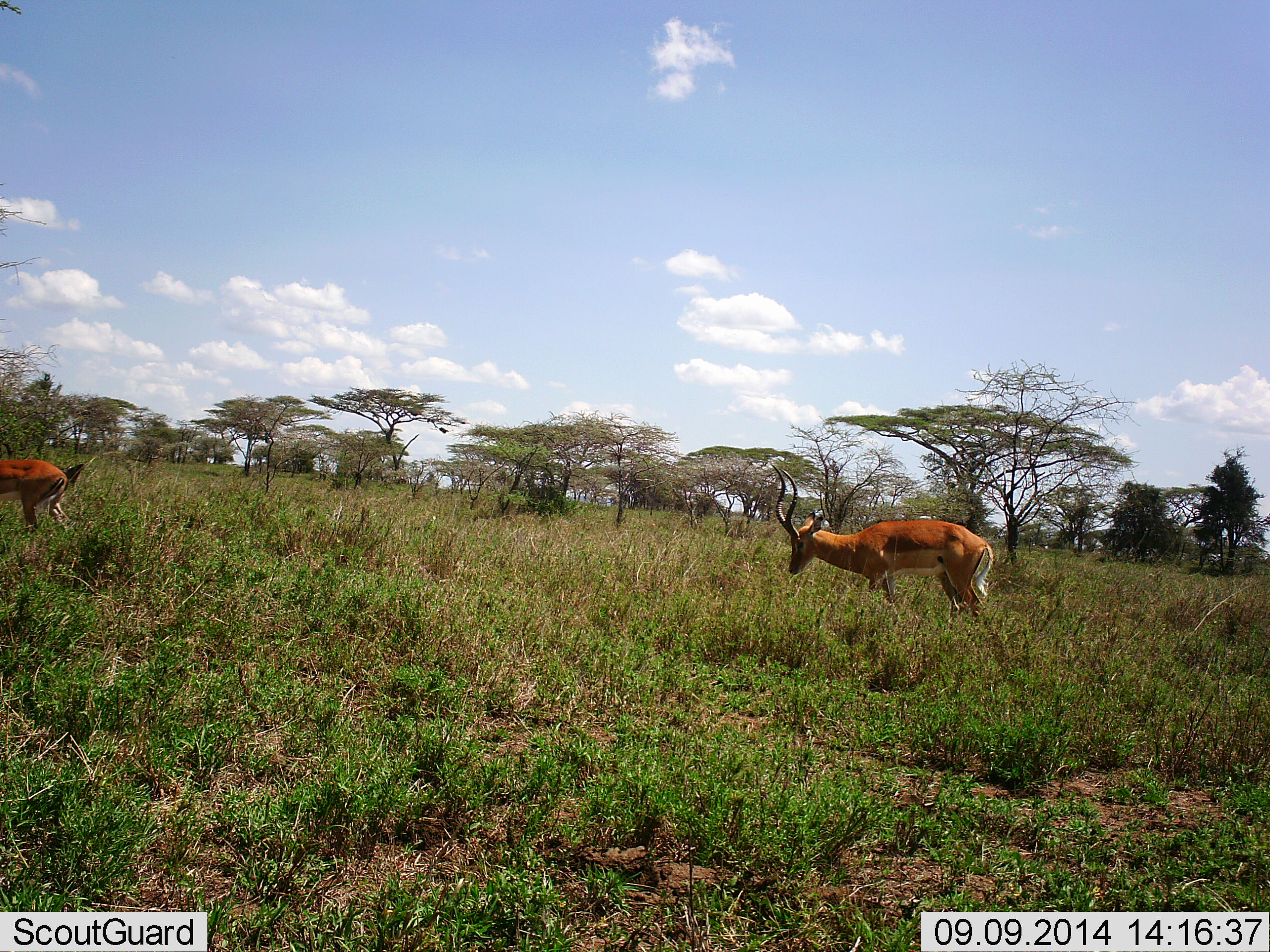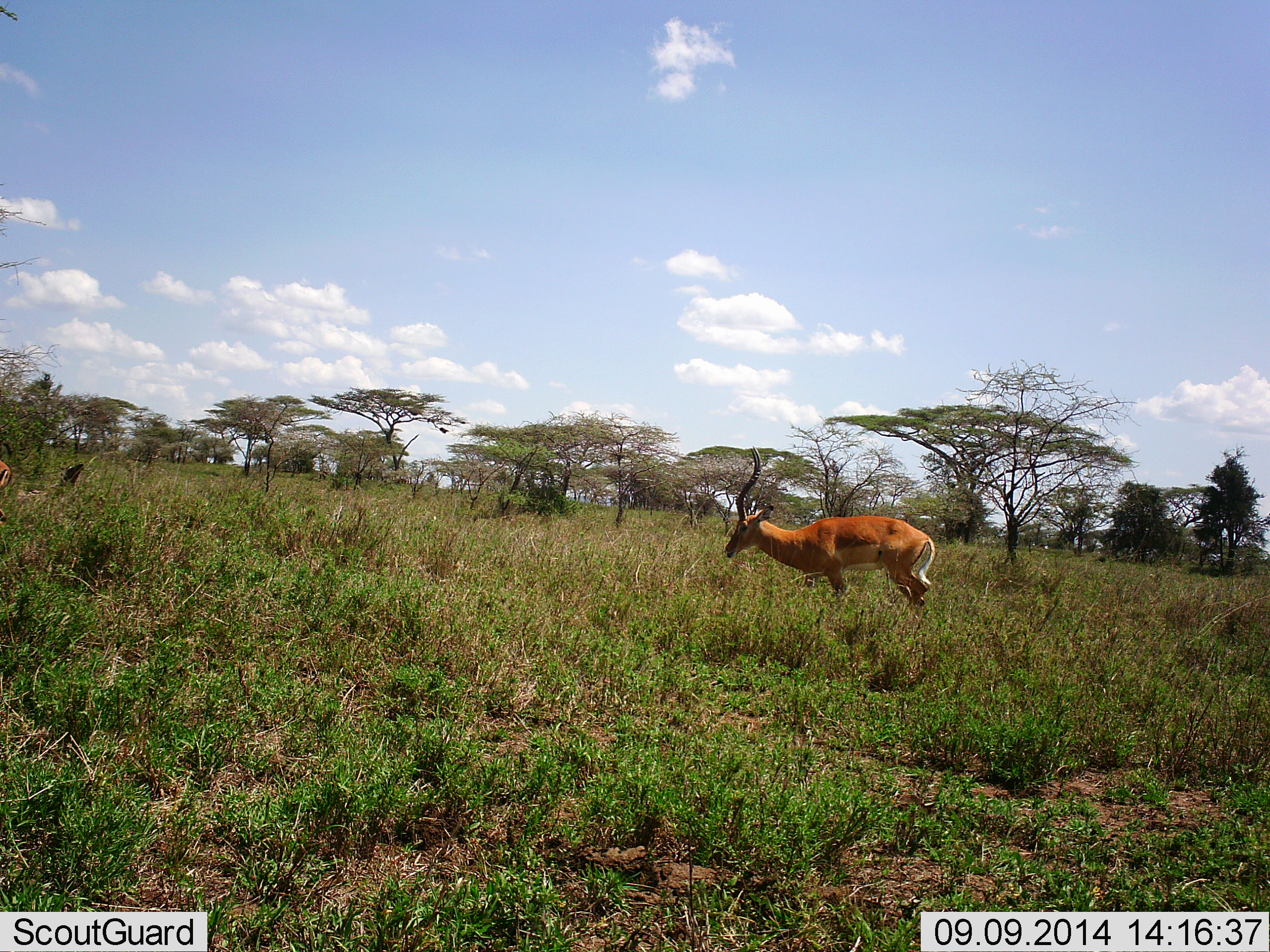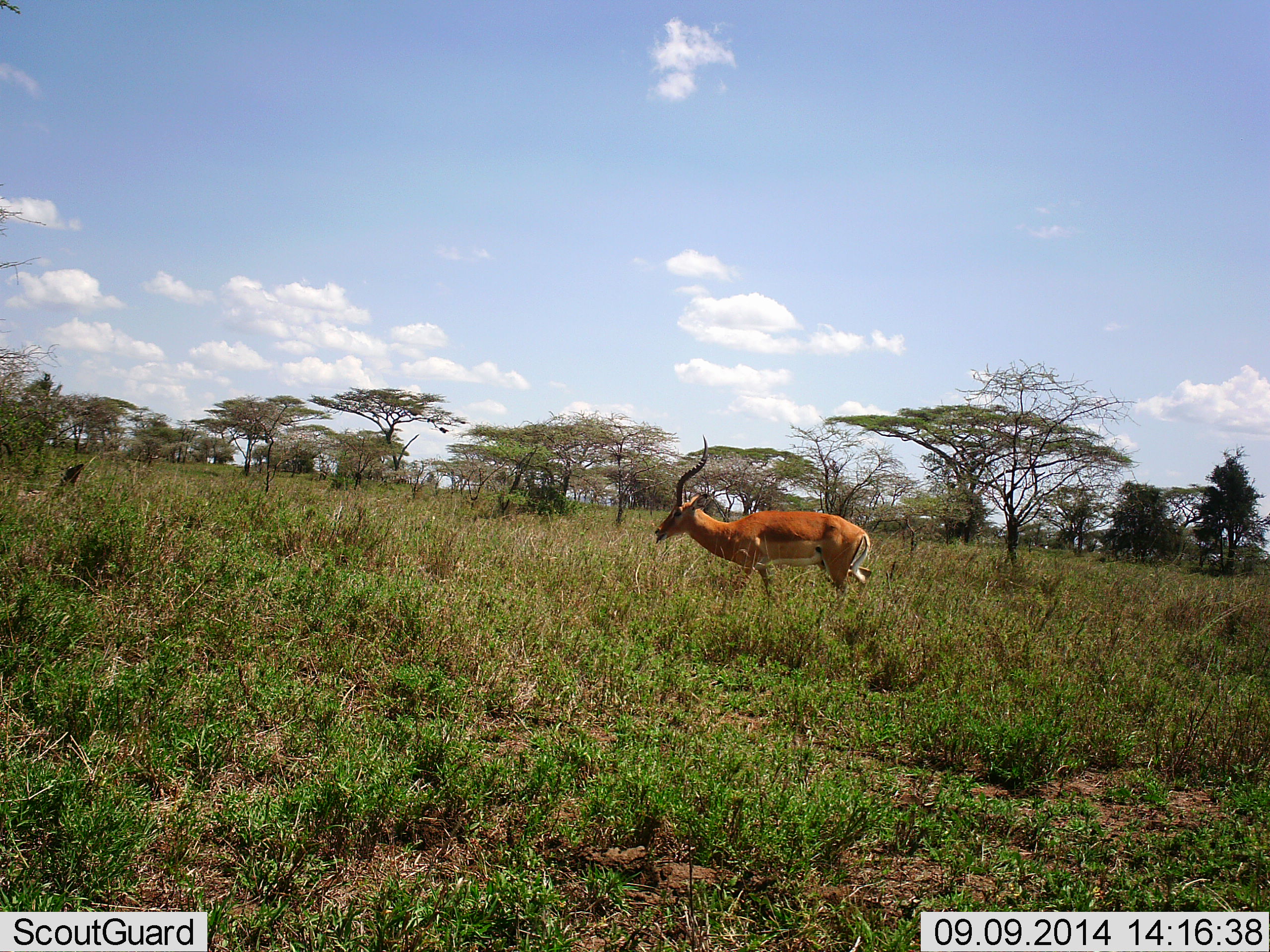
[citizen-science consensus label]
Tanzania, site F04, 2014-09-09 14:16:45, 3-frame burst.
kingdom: Animalia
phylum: Chordata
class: Mammalia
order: Artiodactyla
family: Bovidae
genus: Aepyceros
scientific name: Aepyceros melampus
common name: impala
Impala (Aepyceros melampus), count 2. Behavior (volunteer vote fractions): standing 0%, resting 0%, moving 100%, interacting 0%. Young present (vote fraction): 0%. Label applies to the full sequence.